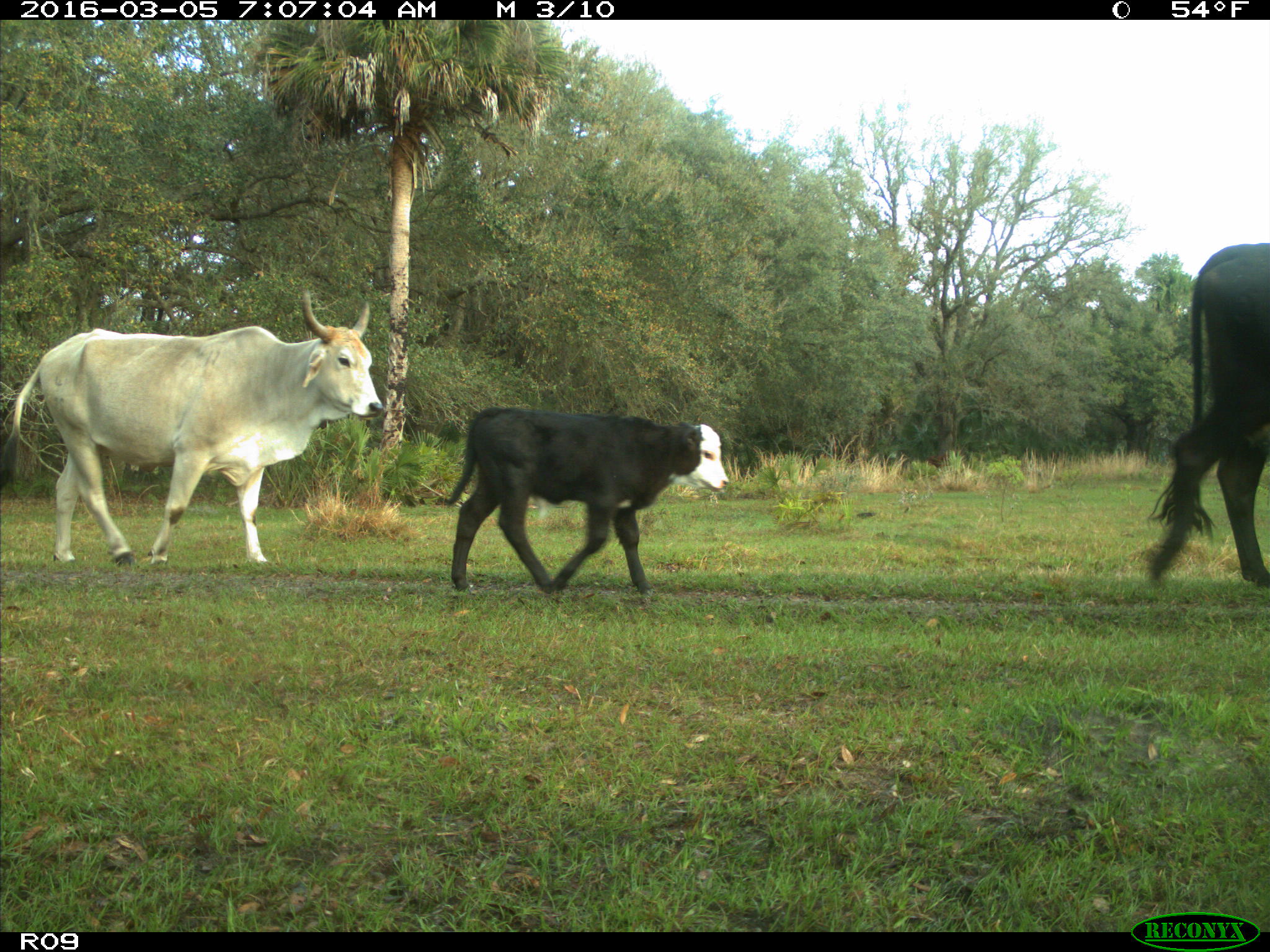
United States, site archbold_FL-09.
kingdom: Animalia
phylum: Chordata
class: Mammalia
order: Artiodactyla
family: Bovidae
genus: Bos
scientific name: Bos taurus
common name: domestic cow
Bos taurus (domestic cow).